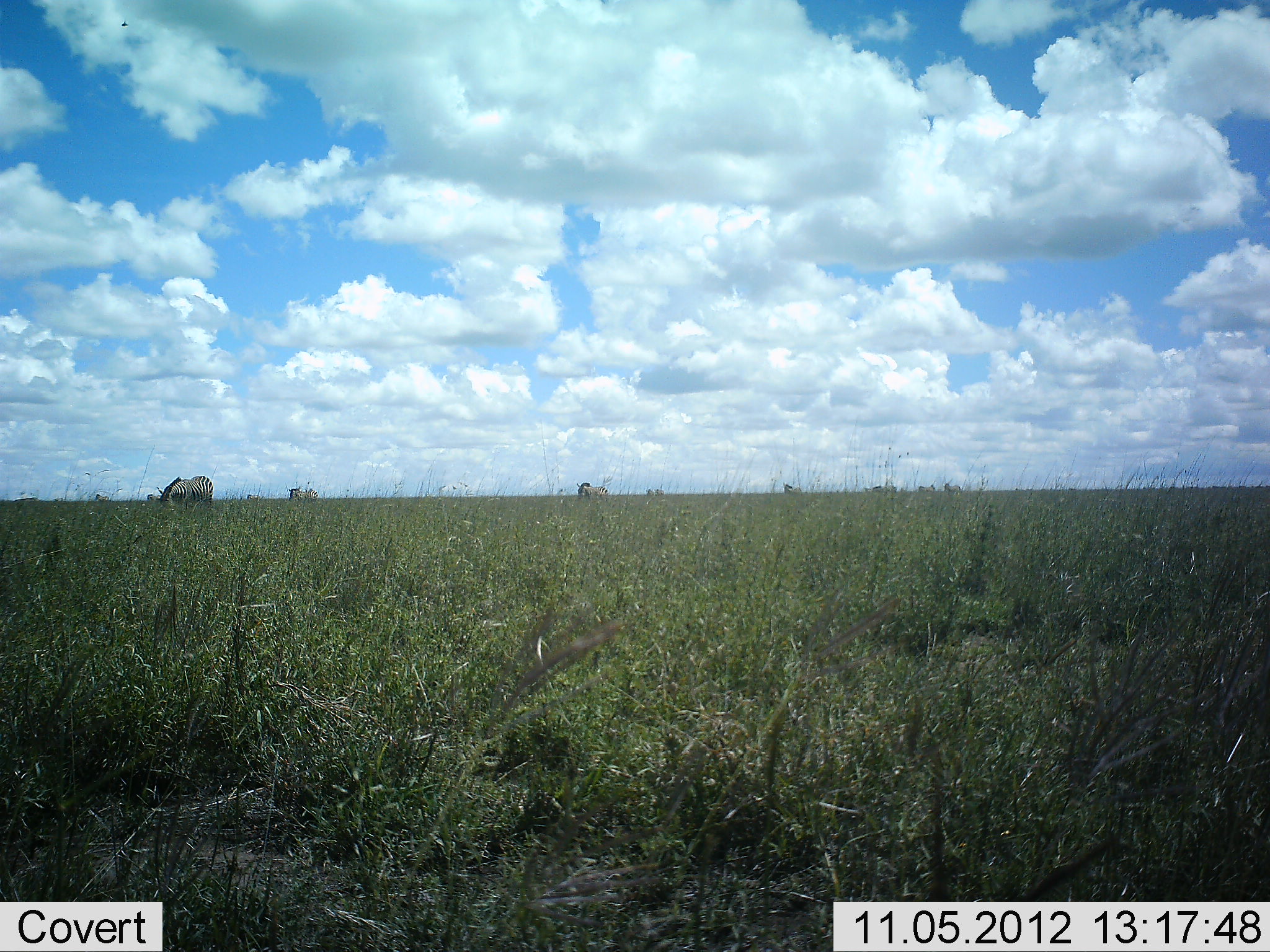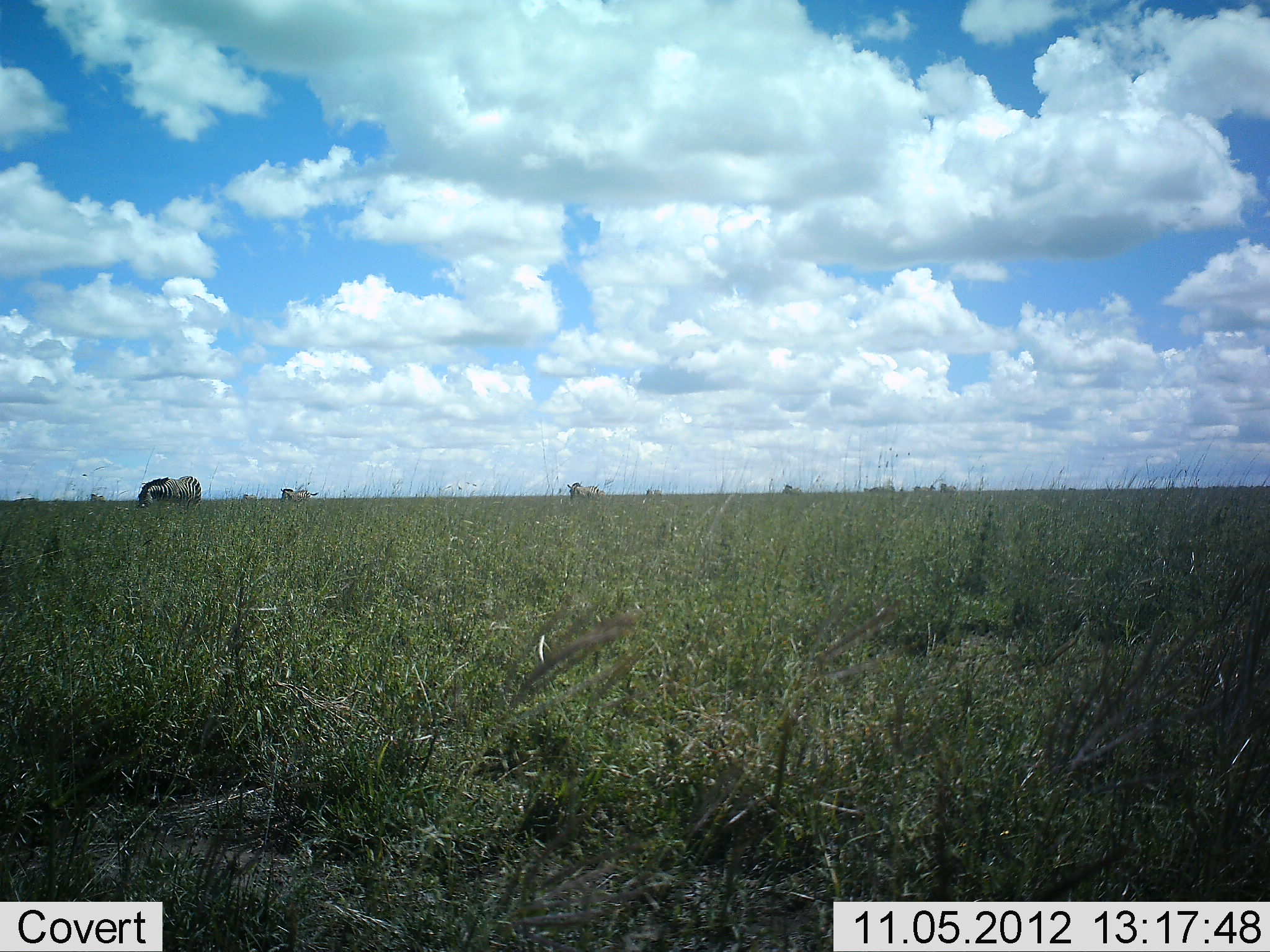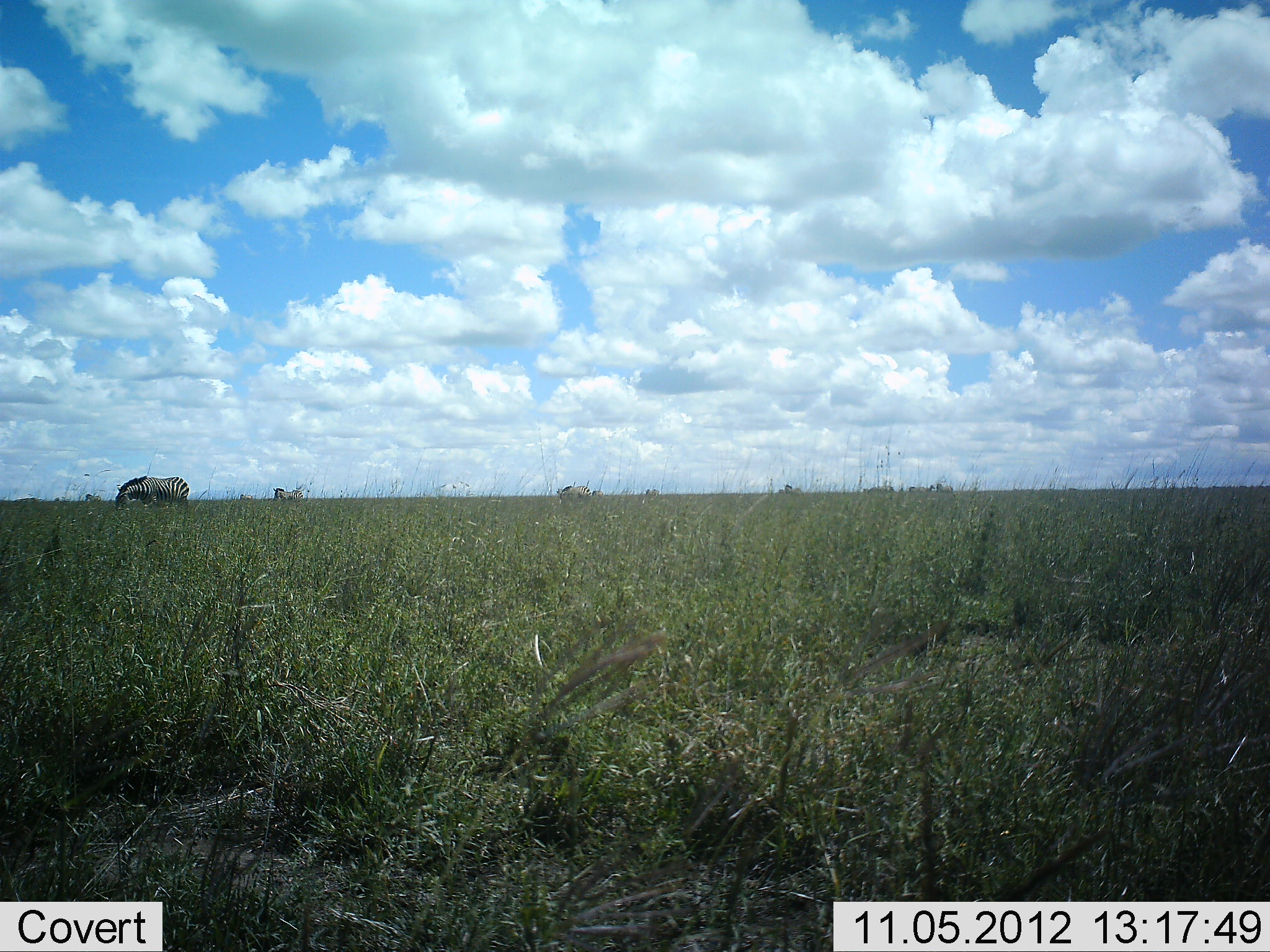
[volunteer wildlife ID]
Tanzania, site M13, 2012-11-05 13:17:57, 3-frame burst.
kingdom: Animalia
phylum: Chordata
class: Mammalia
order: Perissodactyla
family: Equidae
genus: Equus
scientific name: Equus quagga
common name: plains zebra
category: zebra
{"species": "zebra (plains zebra) (Equus quagga)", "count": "7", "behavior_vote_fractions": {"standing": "50%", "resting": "0%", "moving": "40%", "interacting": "0%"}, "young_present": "0%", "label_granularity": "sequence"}